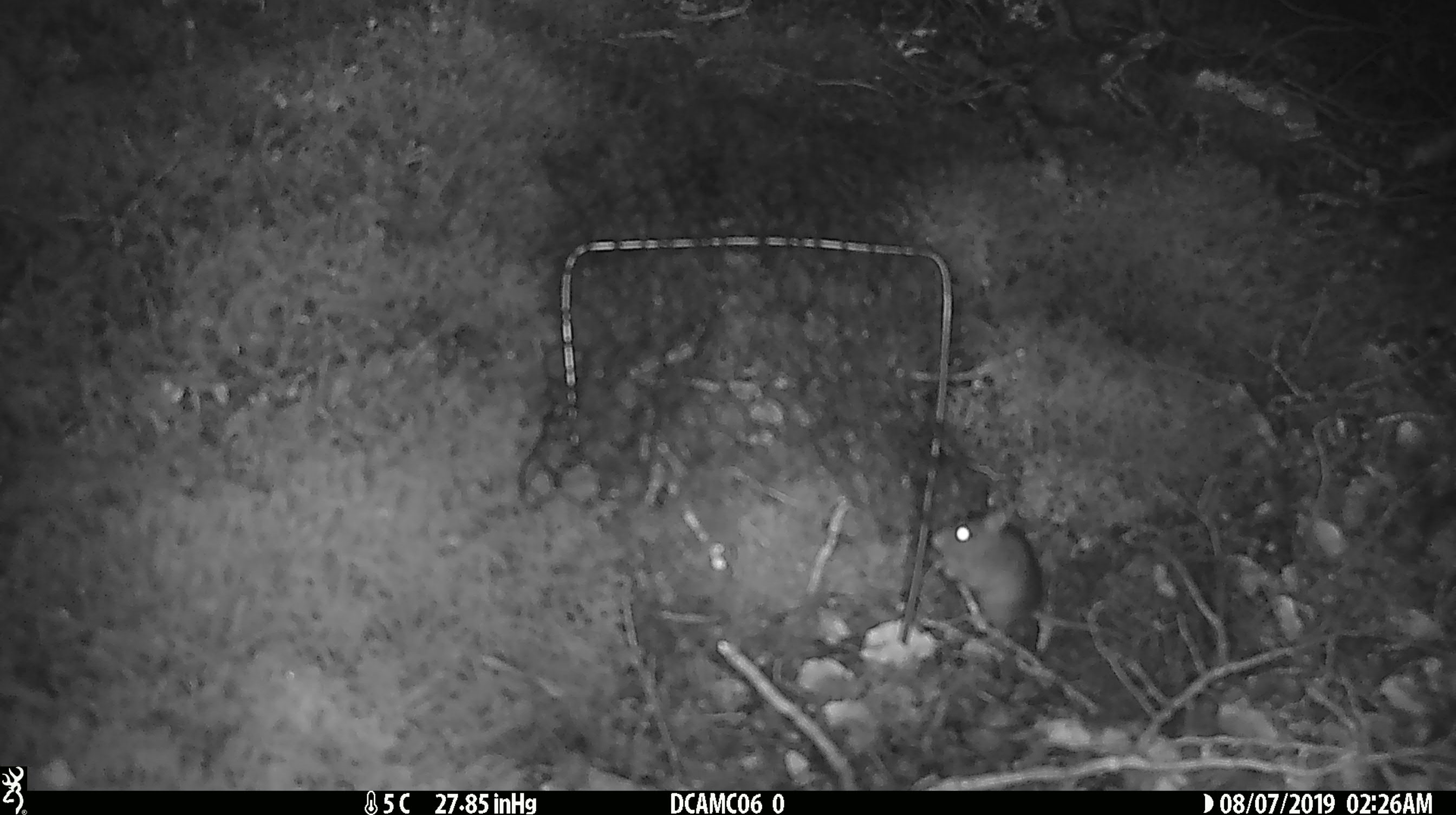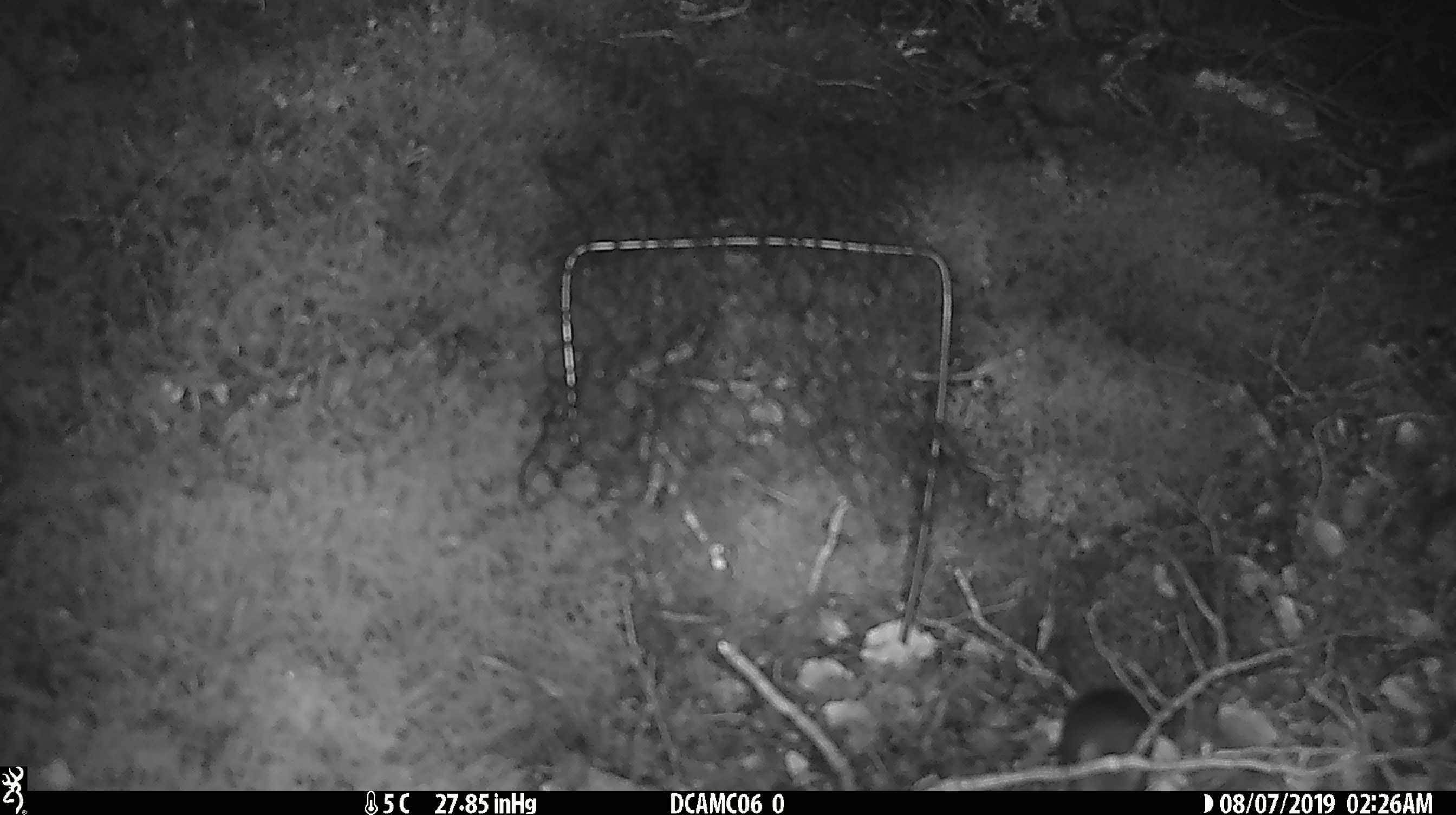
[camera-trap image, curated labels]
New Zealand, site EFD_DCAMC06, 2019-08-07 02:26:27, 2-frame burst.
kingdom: Animalia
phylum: Chordata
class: Mammalia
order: Rodentia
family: Muridae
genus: Mus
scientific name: Mus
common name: mouse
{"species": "mouse (Mus)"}